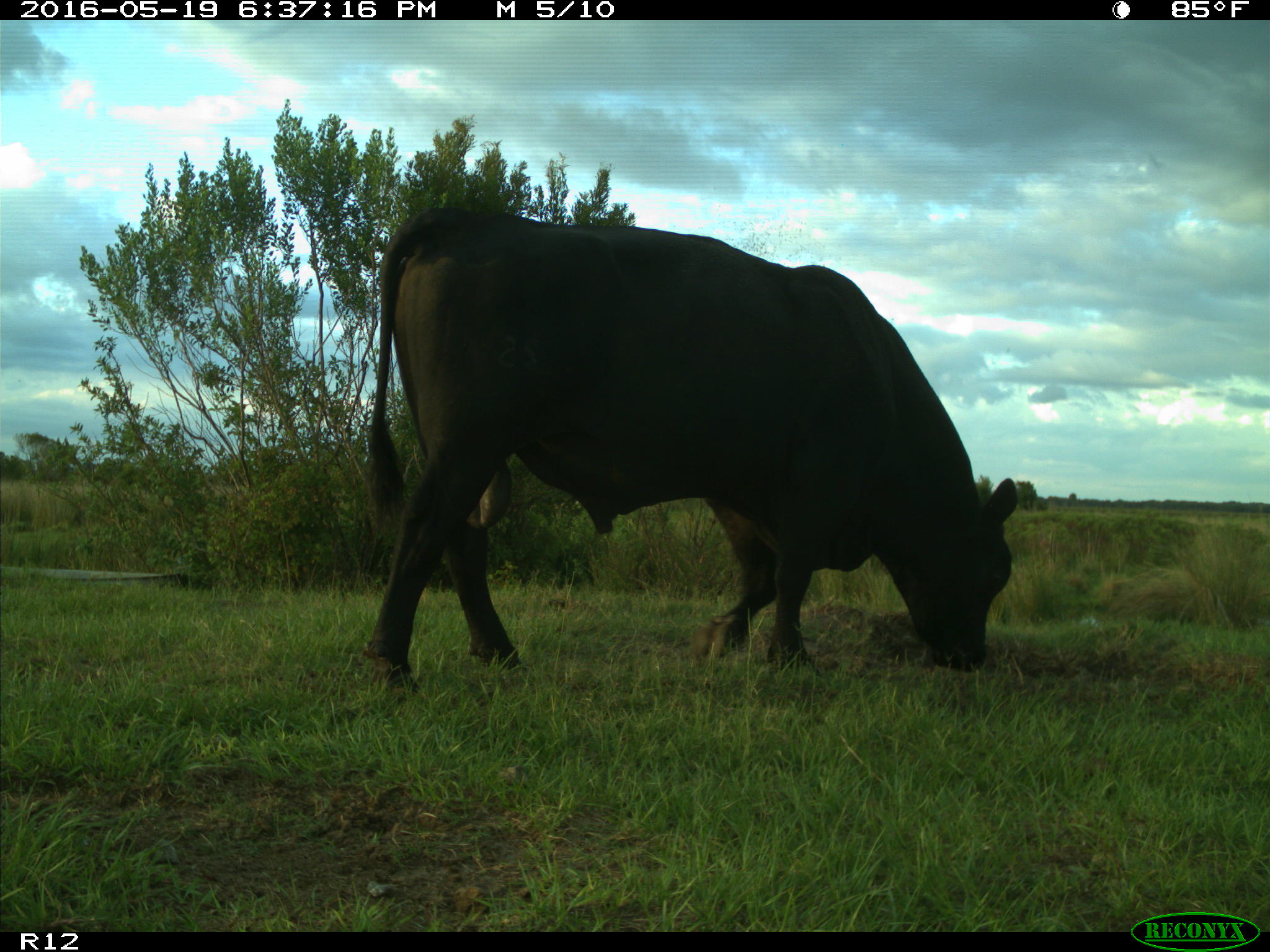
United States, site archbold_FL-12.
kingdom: Animalia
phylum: Chordata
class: Mammalia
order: Artiodactyla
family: Bovidae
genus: Bos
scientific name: Bos taurus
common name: domestic cow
Bos taurus (domestic cow).